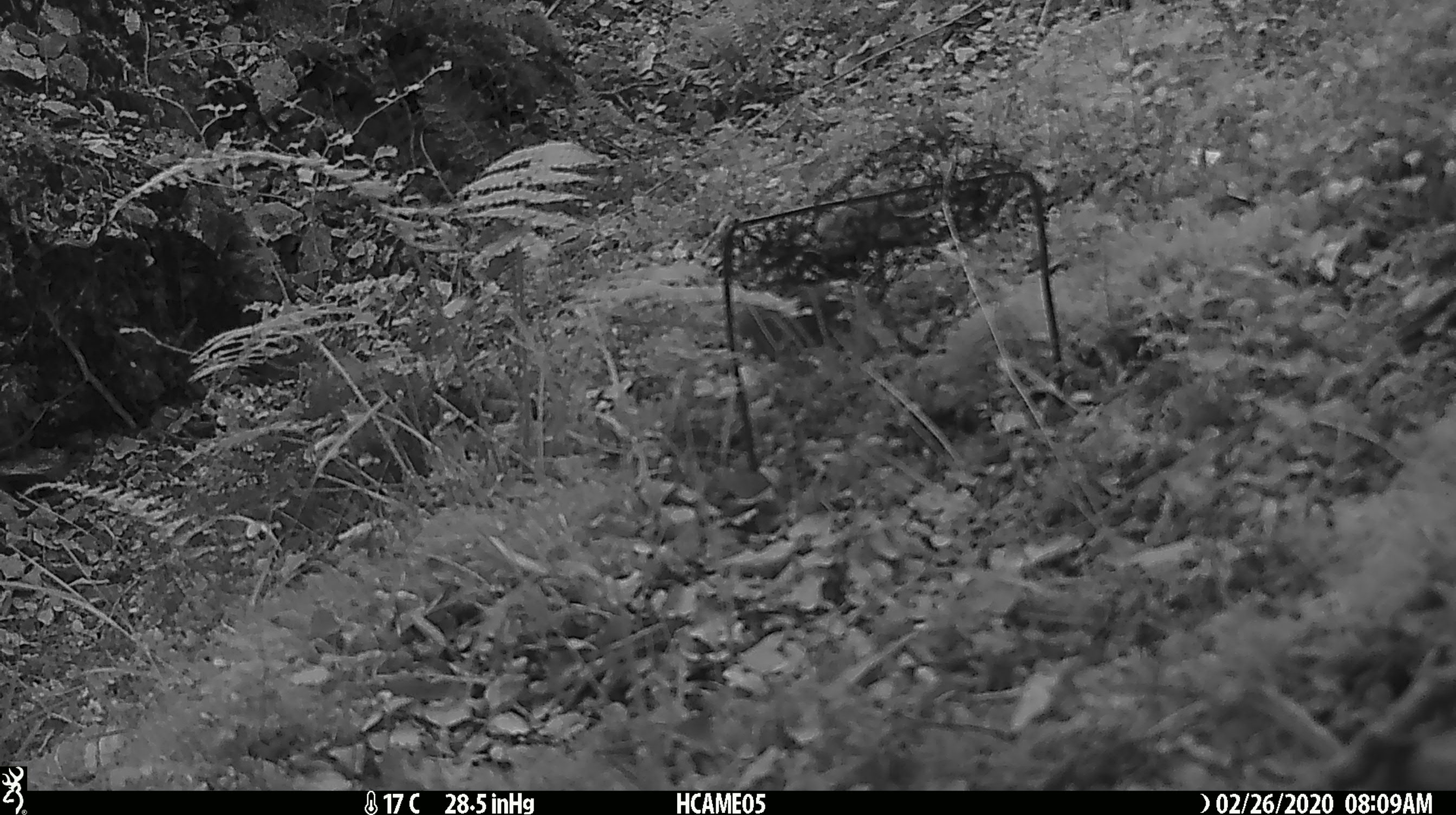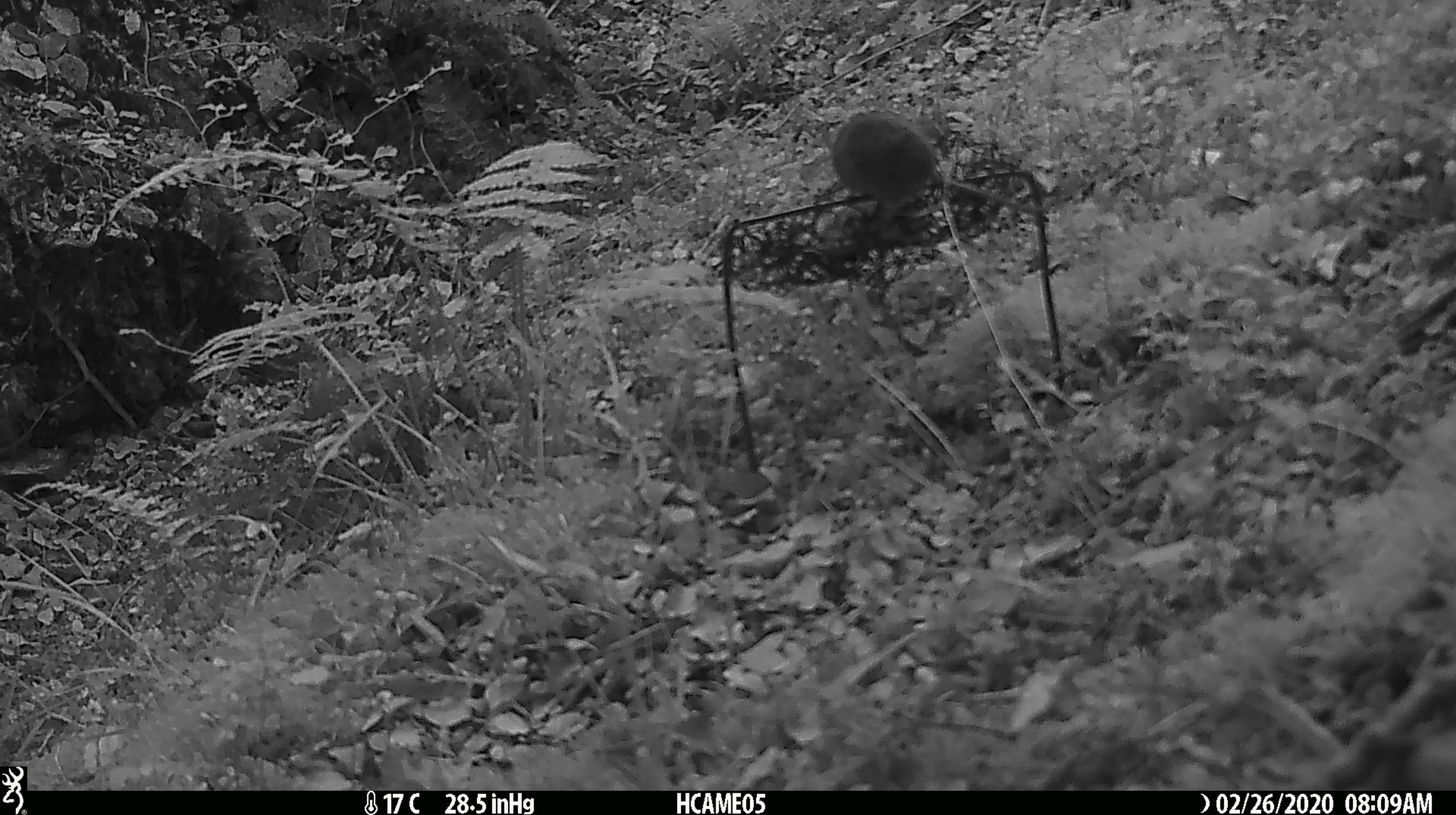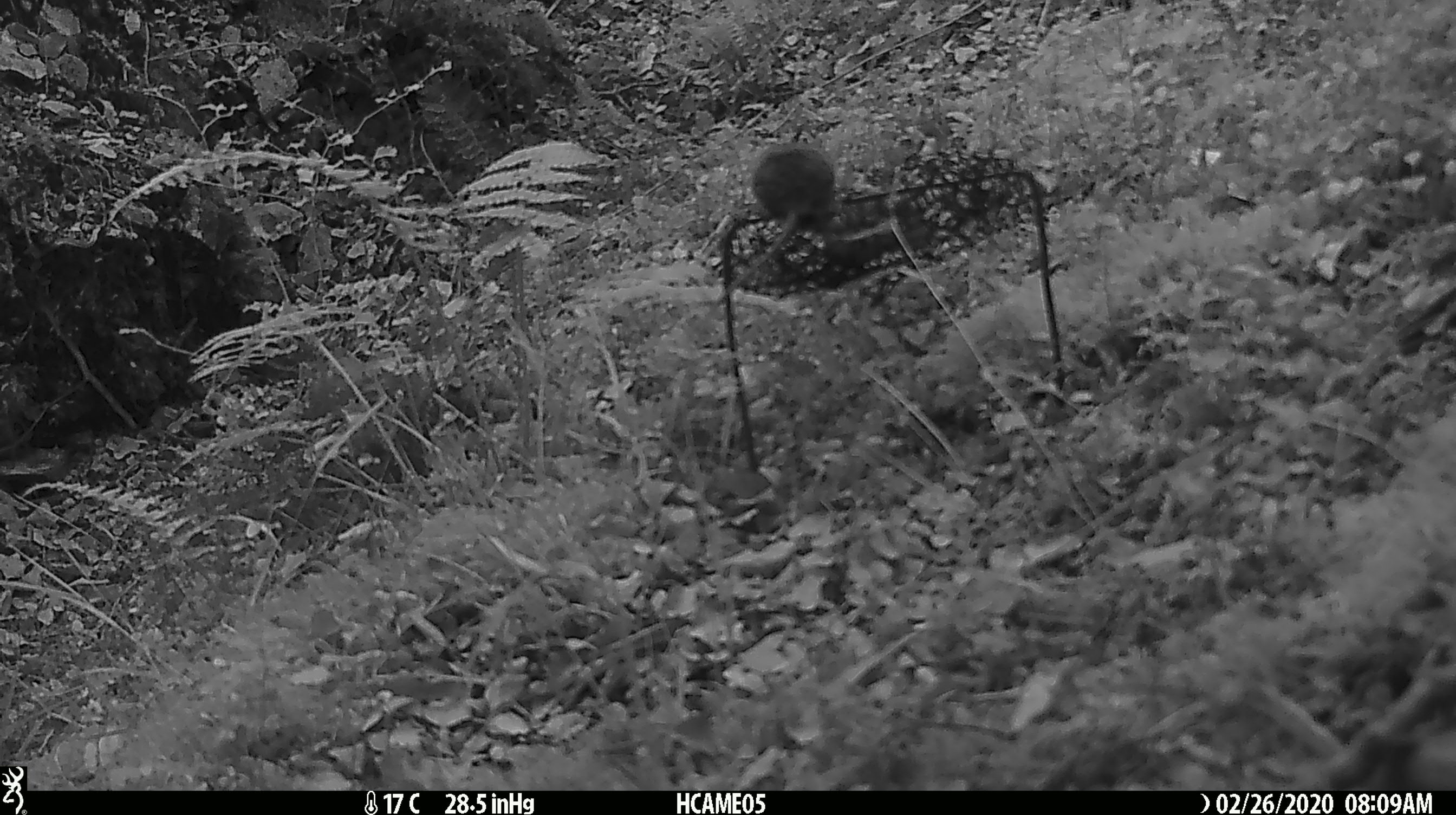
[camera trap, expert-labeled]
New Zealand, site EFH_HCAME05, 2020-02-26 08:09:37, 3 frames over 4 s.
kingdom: Animalia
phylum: Chordata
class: Mammalia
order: Rodentia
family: Muridae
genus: Mus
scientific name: Mus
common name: mouse